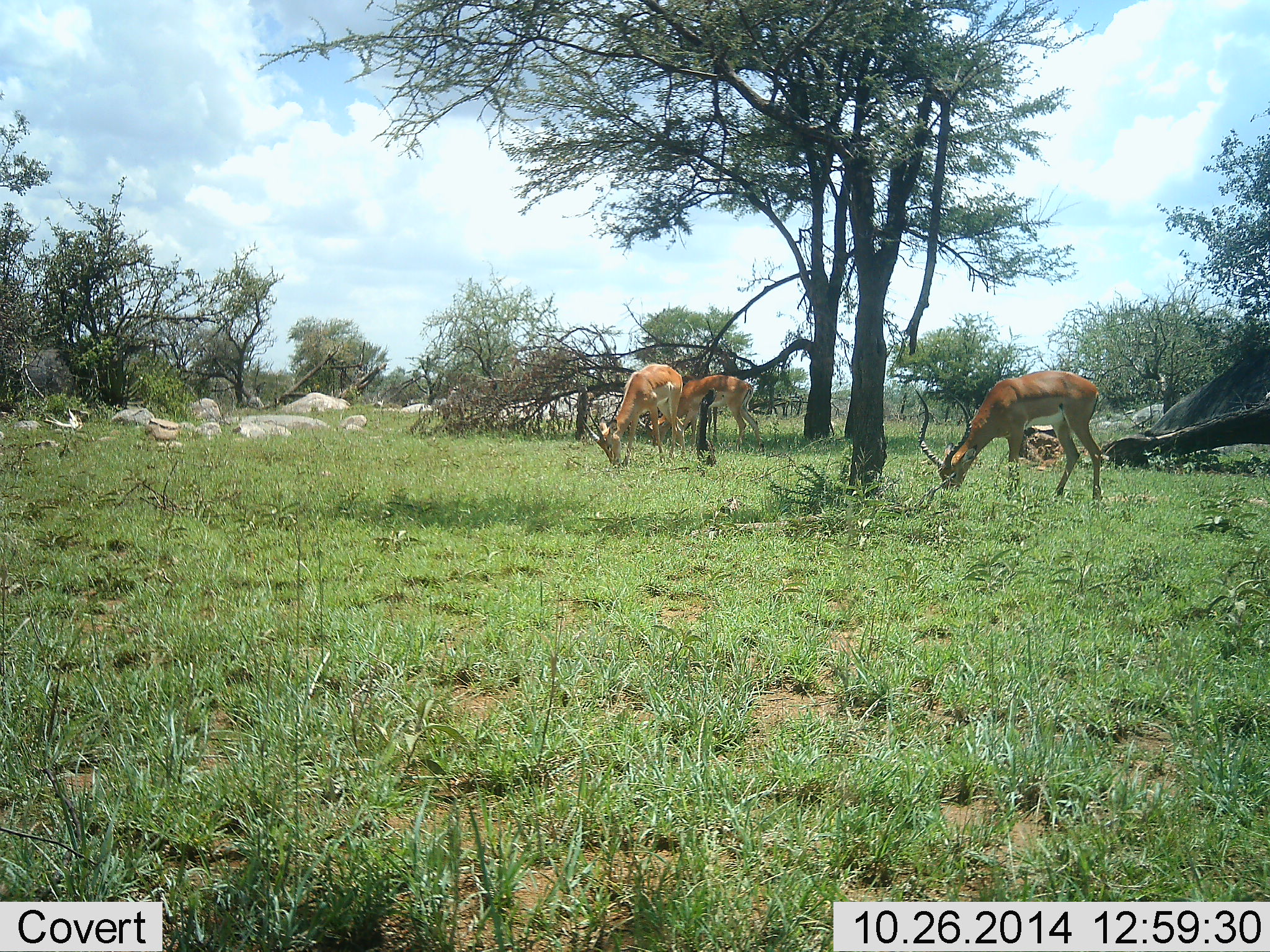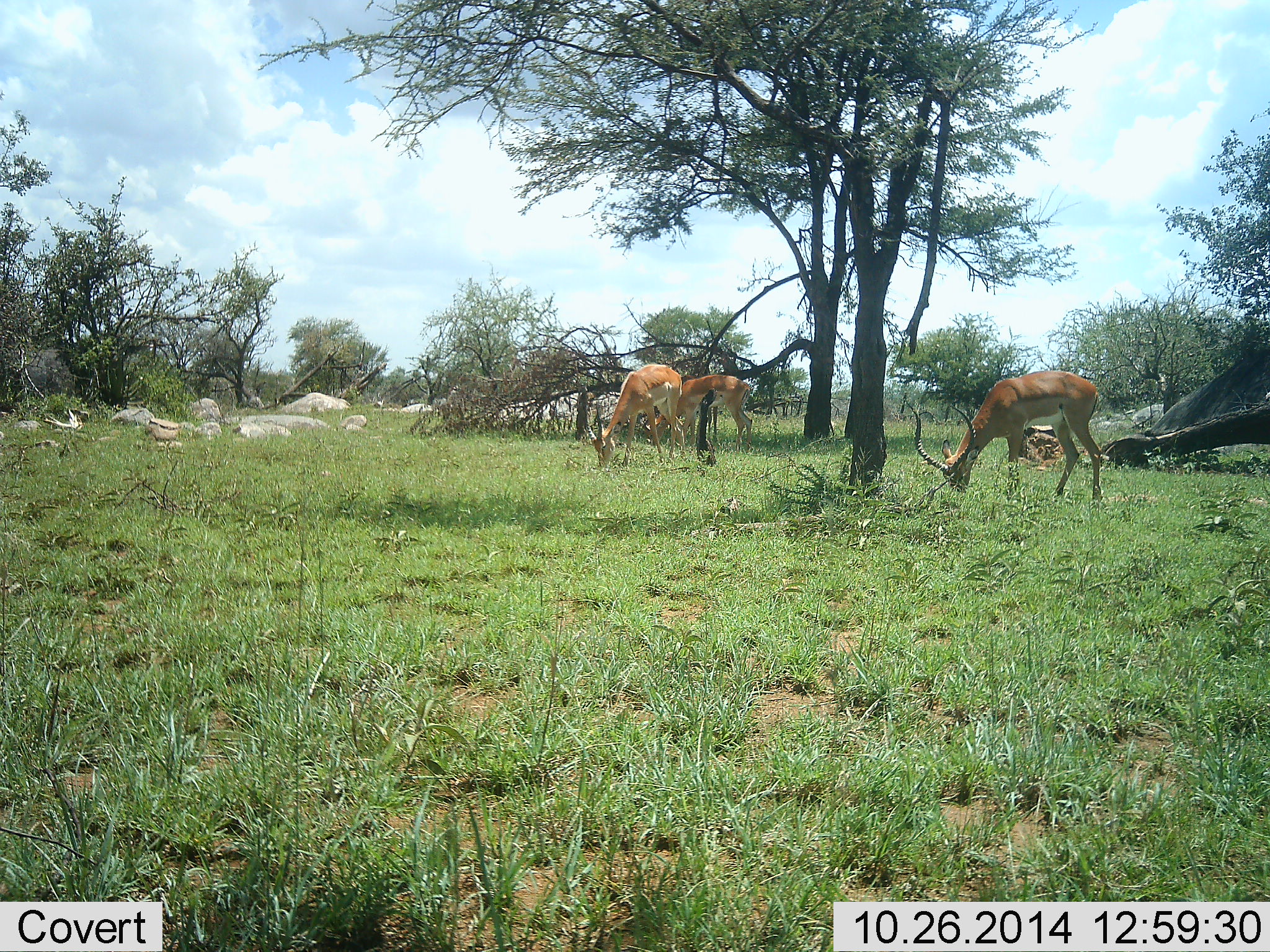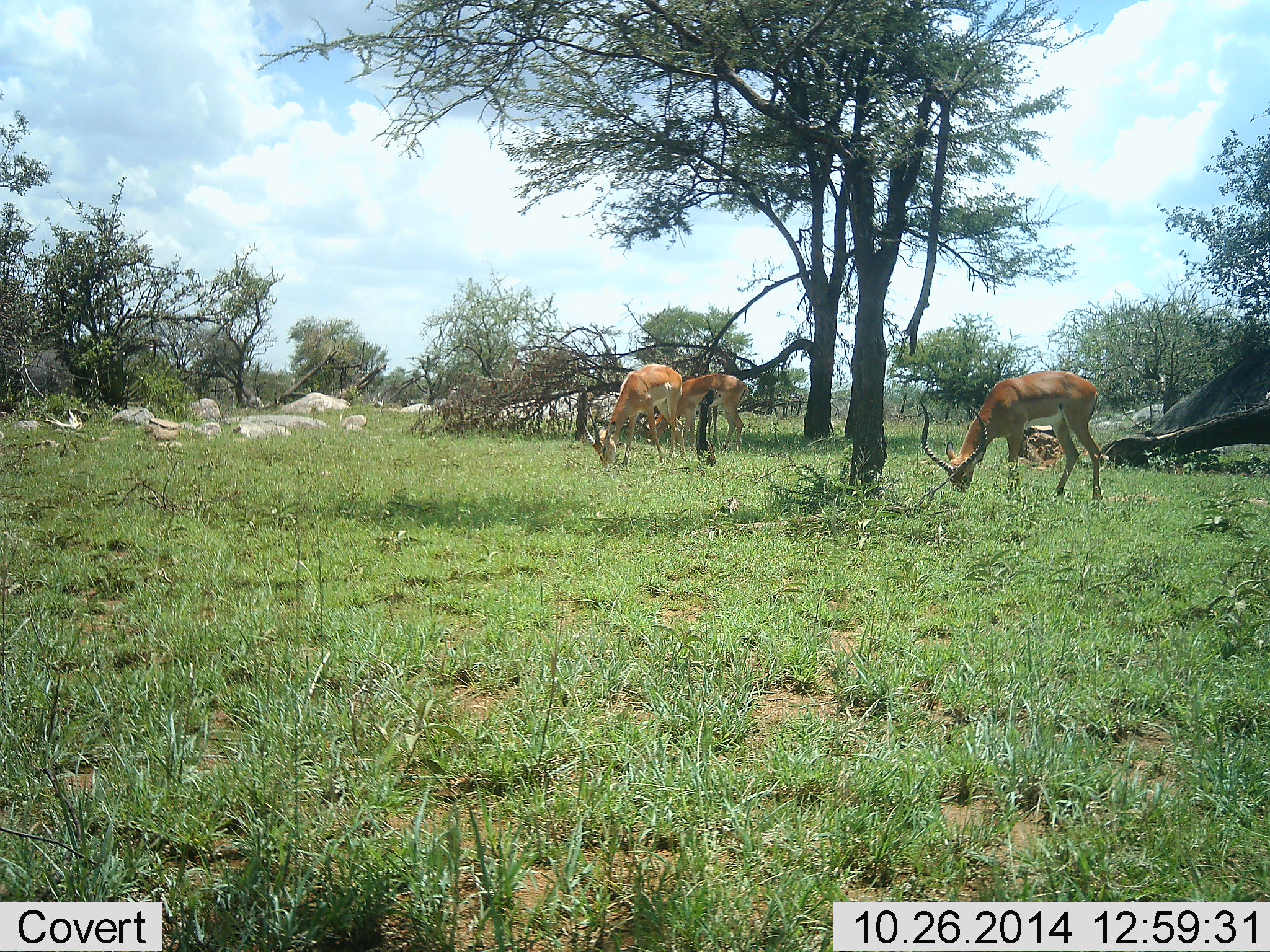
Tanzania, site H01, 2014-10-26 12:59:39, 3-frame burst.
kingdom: Animalia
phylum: Chordata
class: Mammalia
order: Artiodactyla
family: Bovidae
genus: Aepyceros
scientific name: Aepyceros melampus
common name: impala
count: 3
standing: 30%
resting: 0%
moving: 0%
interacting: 0%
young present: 0%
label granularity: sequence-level